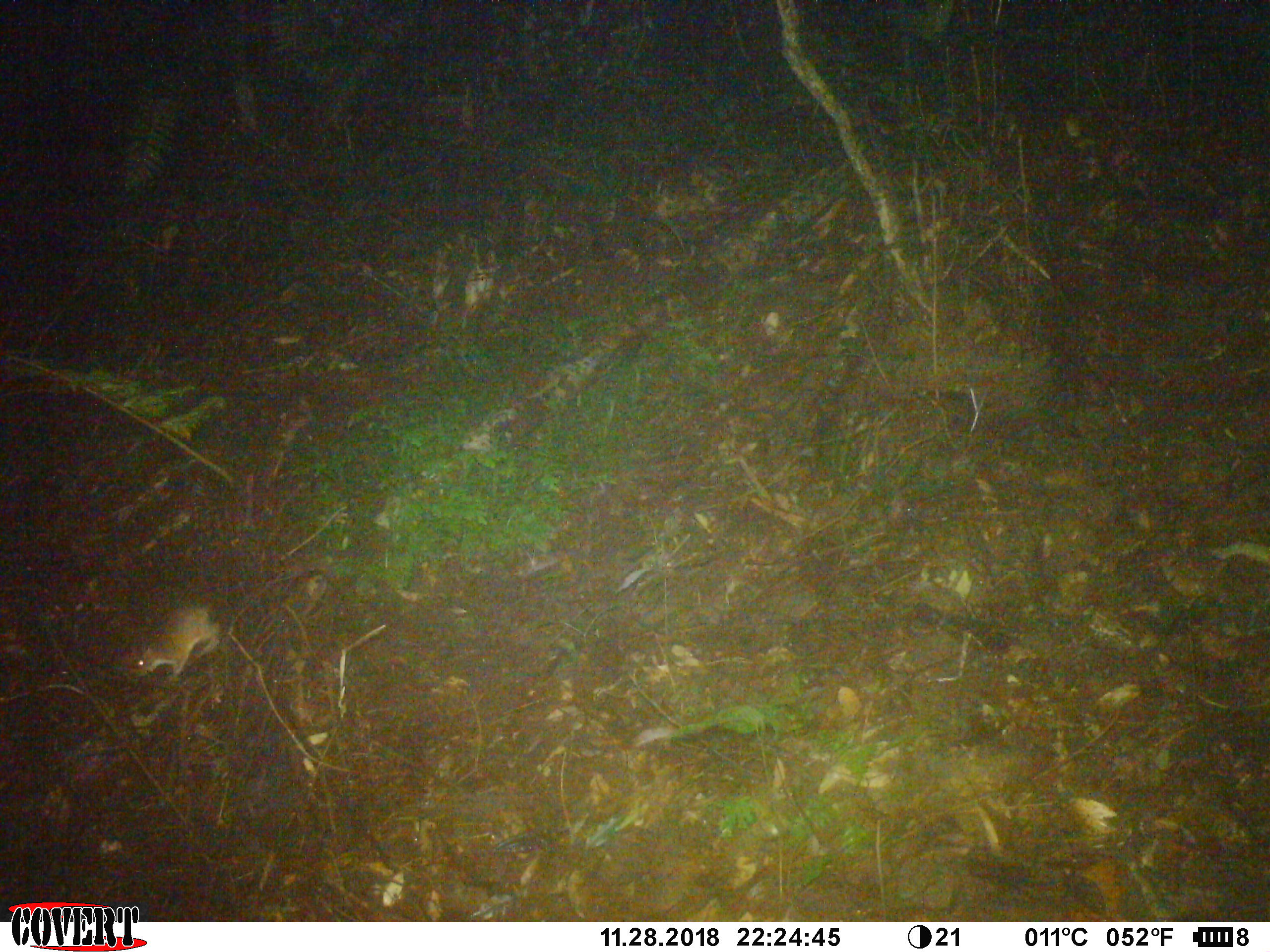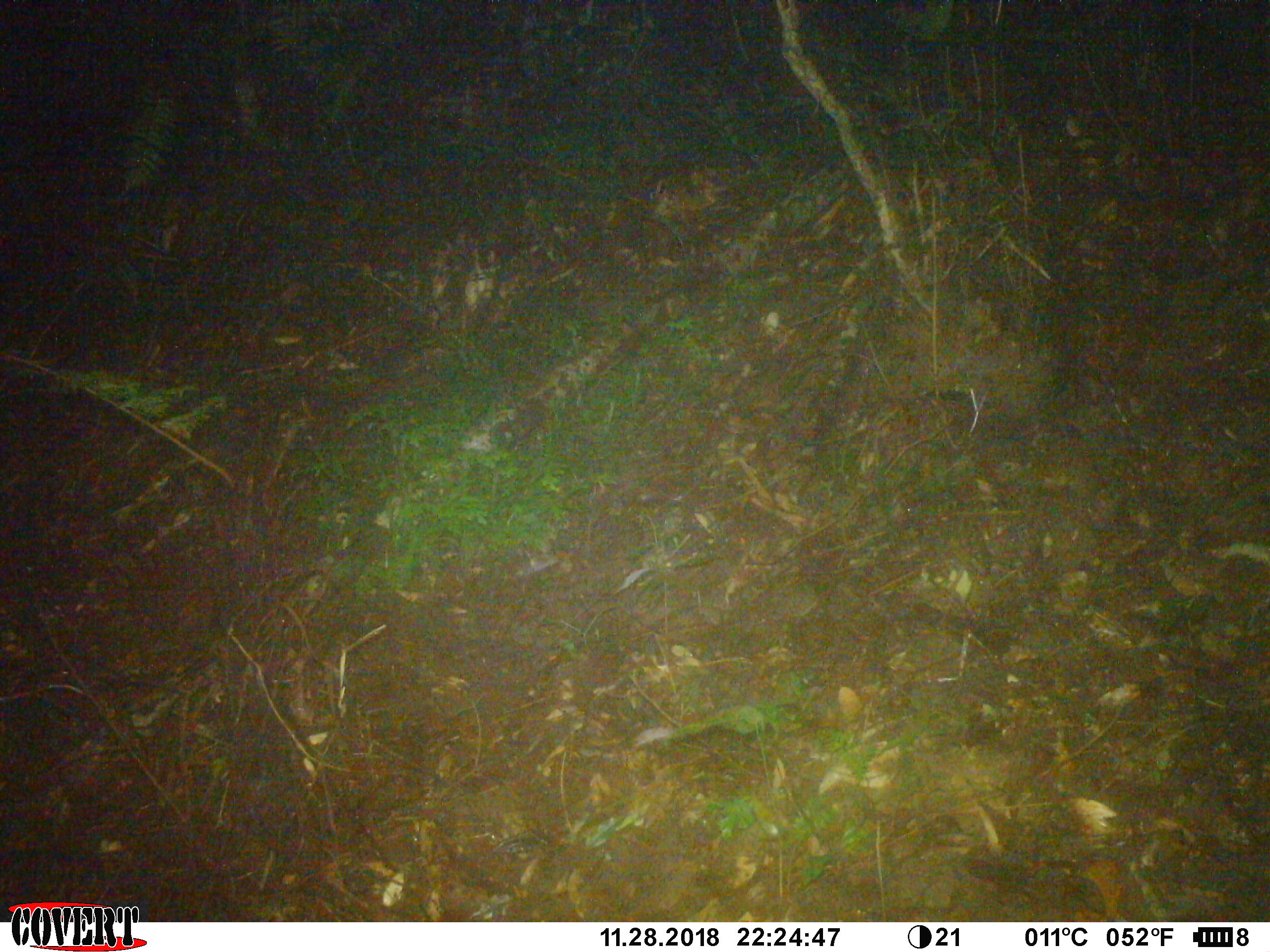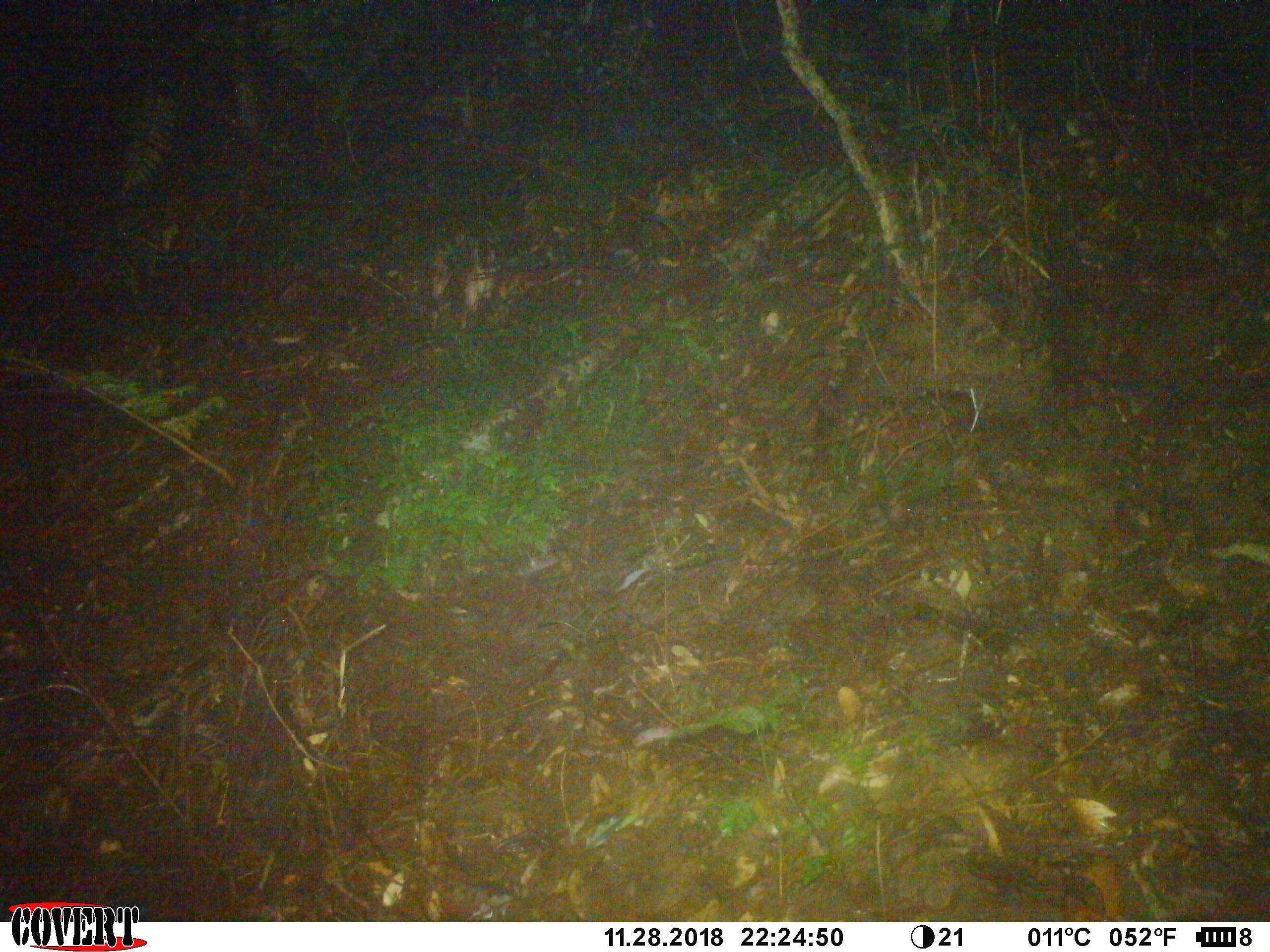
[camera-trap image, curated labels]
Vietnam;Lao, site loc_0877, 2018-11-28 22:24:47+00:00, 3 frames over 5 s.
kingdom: Animalia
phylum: Chordata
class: Mammalia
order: Rodentia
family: Muridae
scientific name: Muridae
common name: old-world mice and rats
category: unidentified murid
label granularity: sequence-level